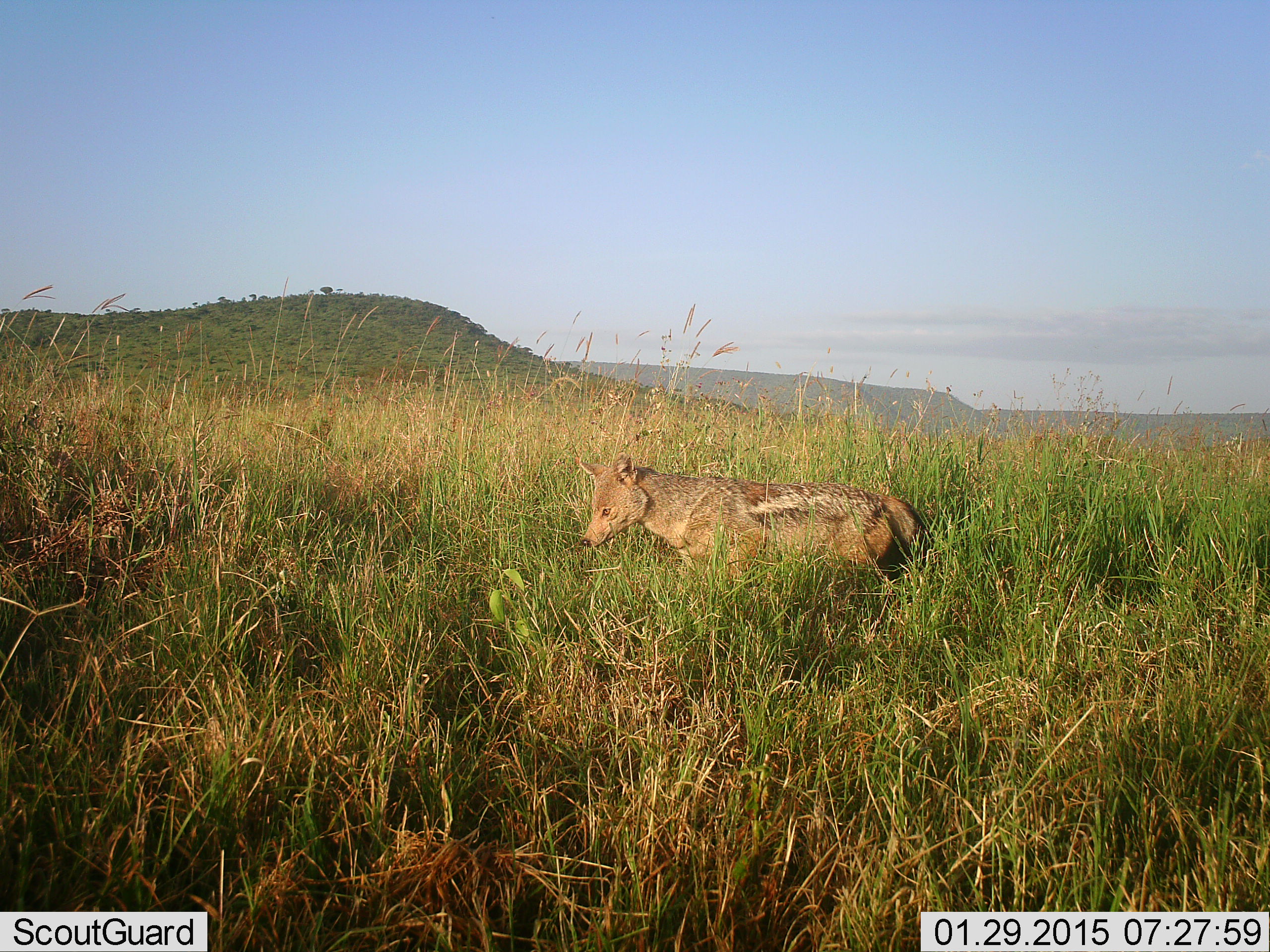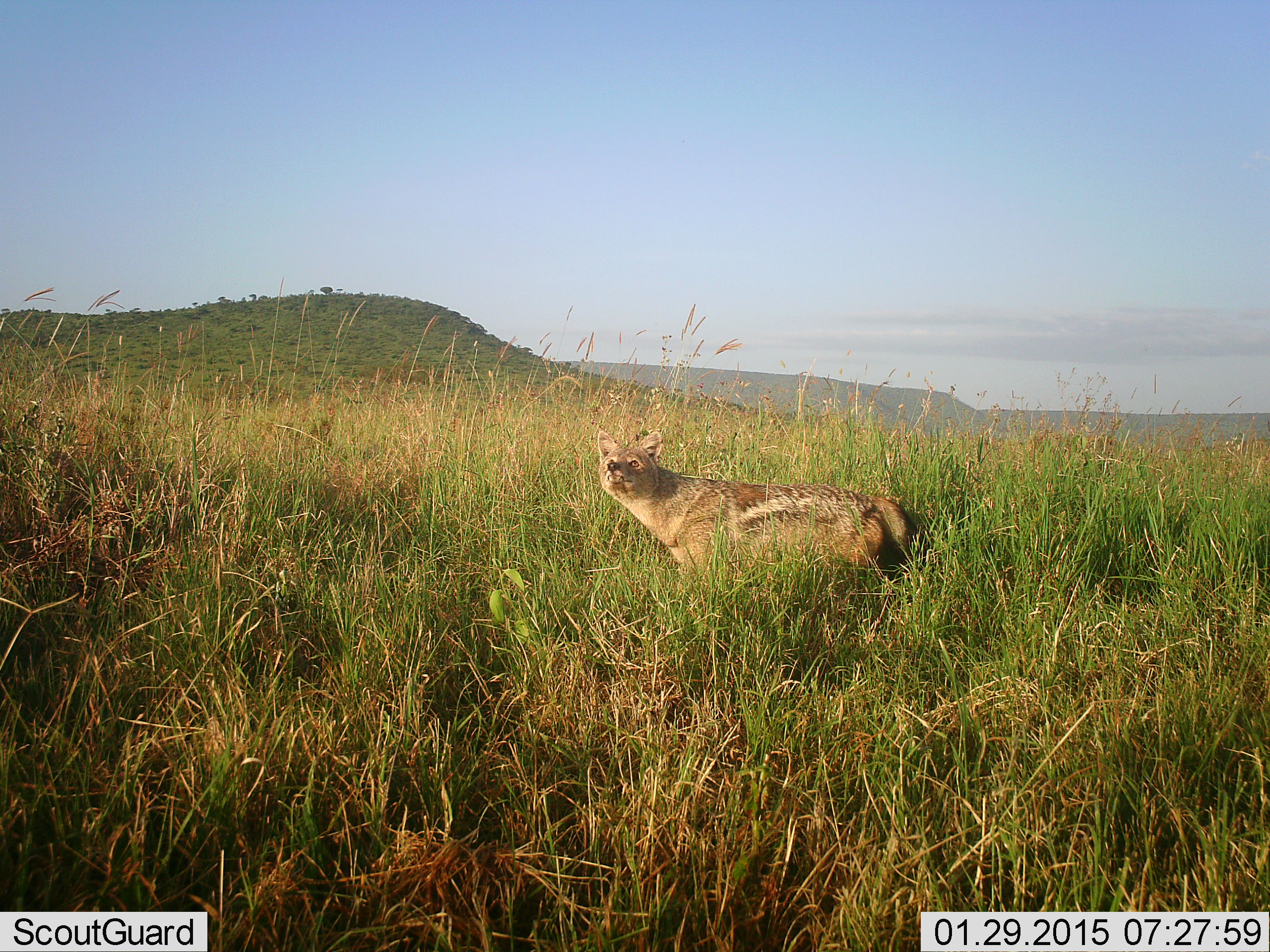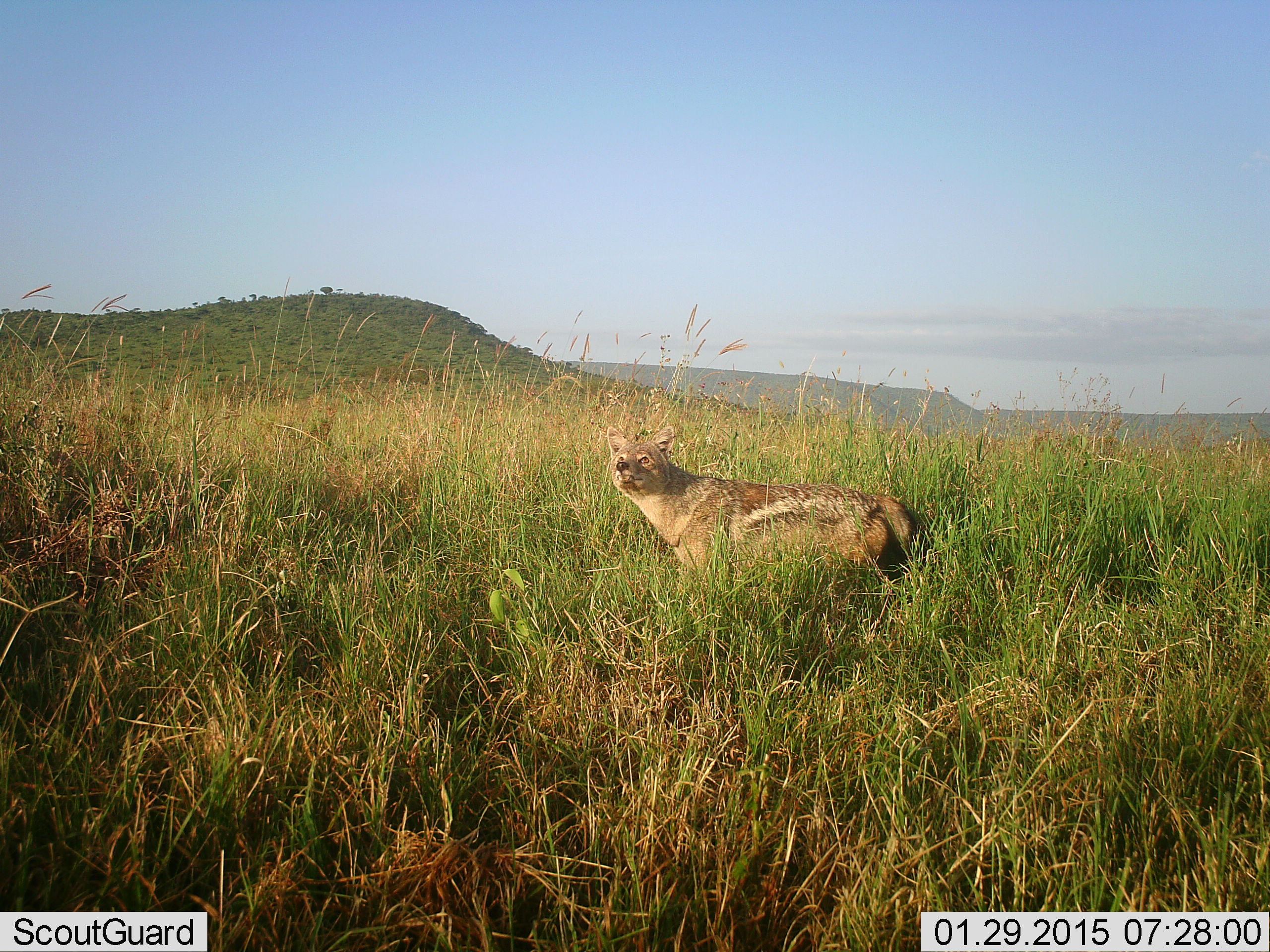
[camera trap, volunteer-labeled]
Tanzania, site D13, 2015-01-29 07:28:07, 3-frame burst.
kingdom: Animalia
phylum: Chordata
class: Mammalia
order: Carnivora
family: Canidae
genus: Lupulella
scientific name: Lupulella mesomelas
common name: black-backed jackal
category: jackal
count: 1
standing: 100%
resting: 0%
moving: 0%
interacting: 0%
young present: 0%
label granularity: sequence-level